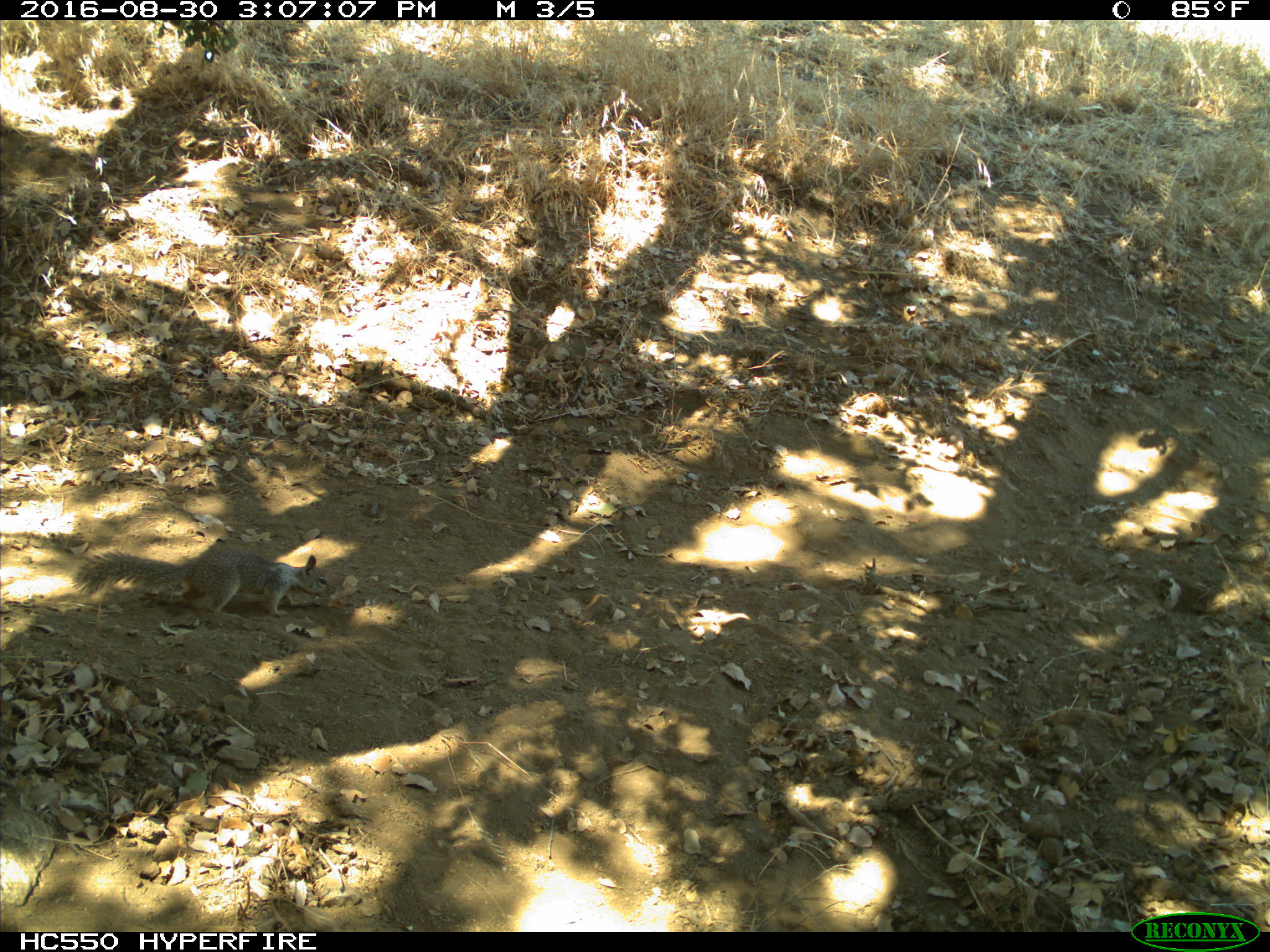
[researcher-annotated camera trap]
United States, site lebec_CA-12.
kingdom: Animalia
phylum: Chordata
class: Mammalia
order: Rodentia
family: Sciuridae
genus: Otospermophilus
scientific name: Otospermophilus beecheyi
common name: california ground squirrel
Otospermophilus beecheyi (california ground squirrel).